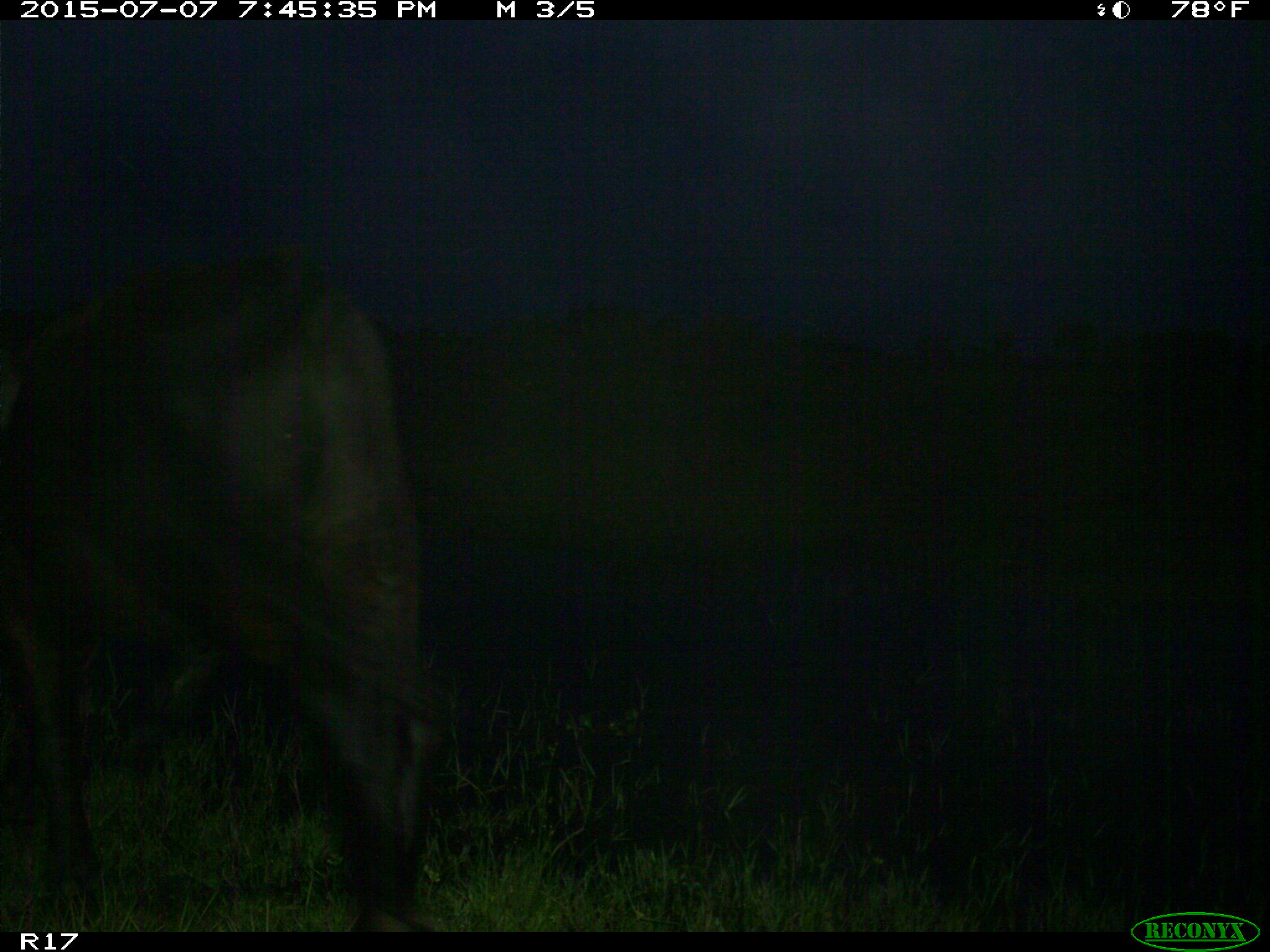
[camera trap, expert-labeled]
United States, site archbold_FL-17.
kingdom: Animalia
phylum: Chordata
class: Mammalia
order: Artiodactyla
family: Bovidae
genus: Bos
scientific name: Bos taurus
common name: domestic cow